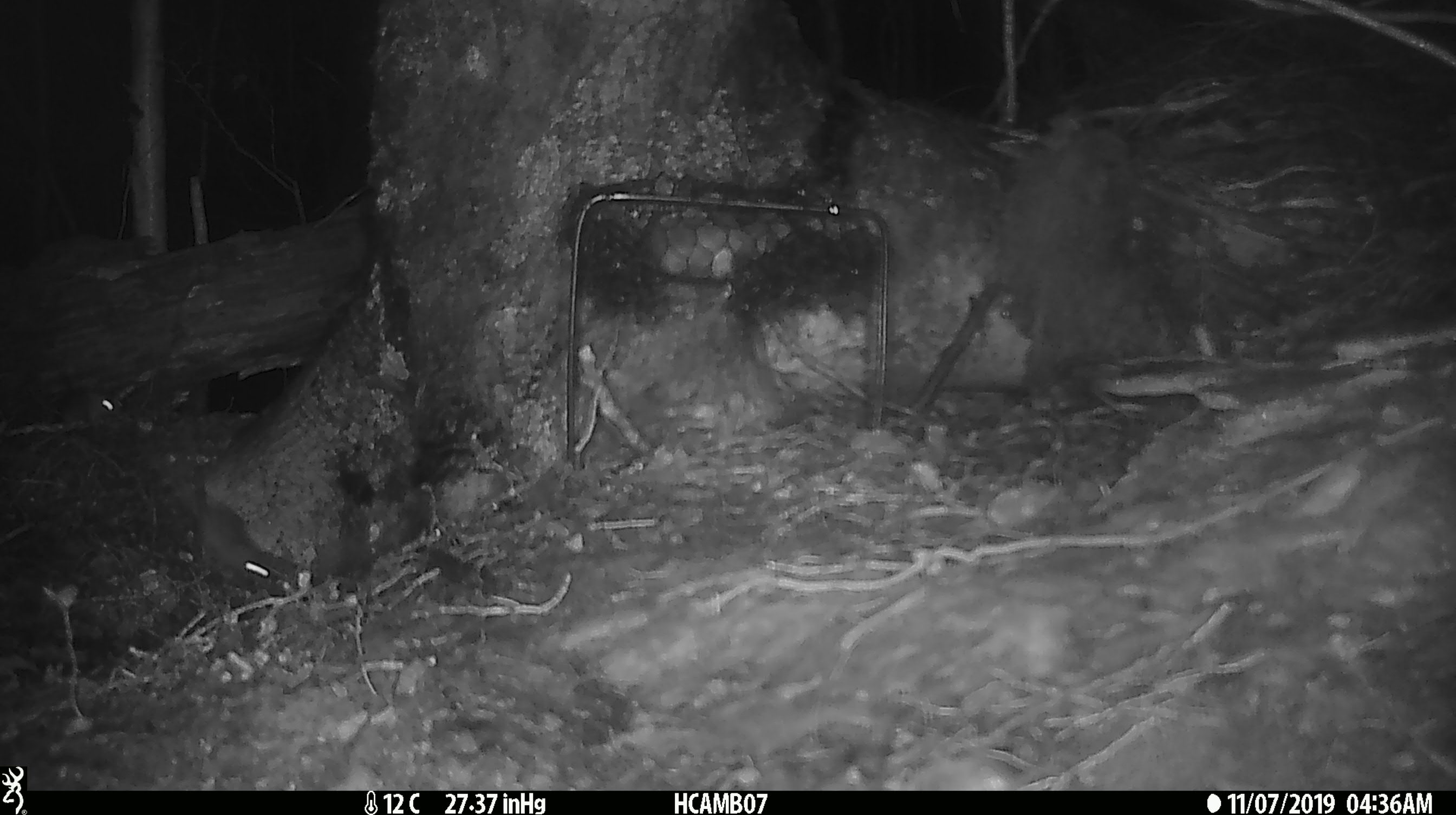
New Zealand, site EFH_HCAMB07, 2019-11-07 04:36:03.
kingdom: Animalia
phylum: Chordata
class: Mammalia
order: Rodentia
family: Muridae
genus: Mus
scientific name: Mus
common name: mouse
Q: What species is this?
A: Mouse (Mus).